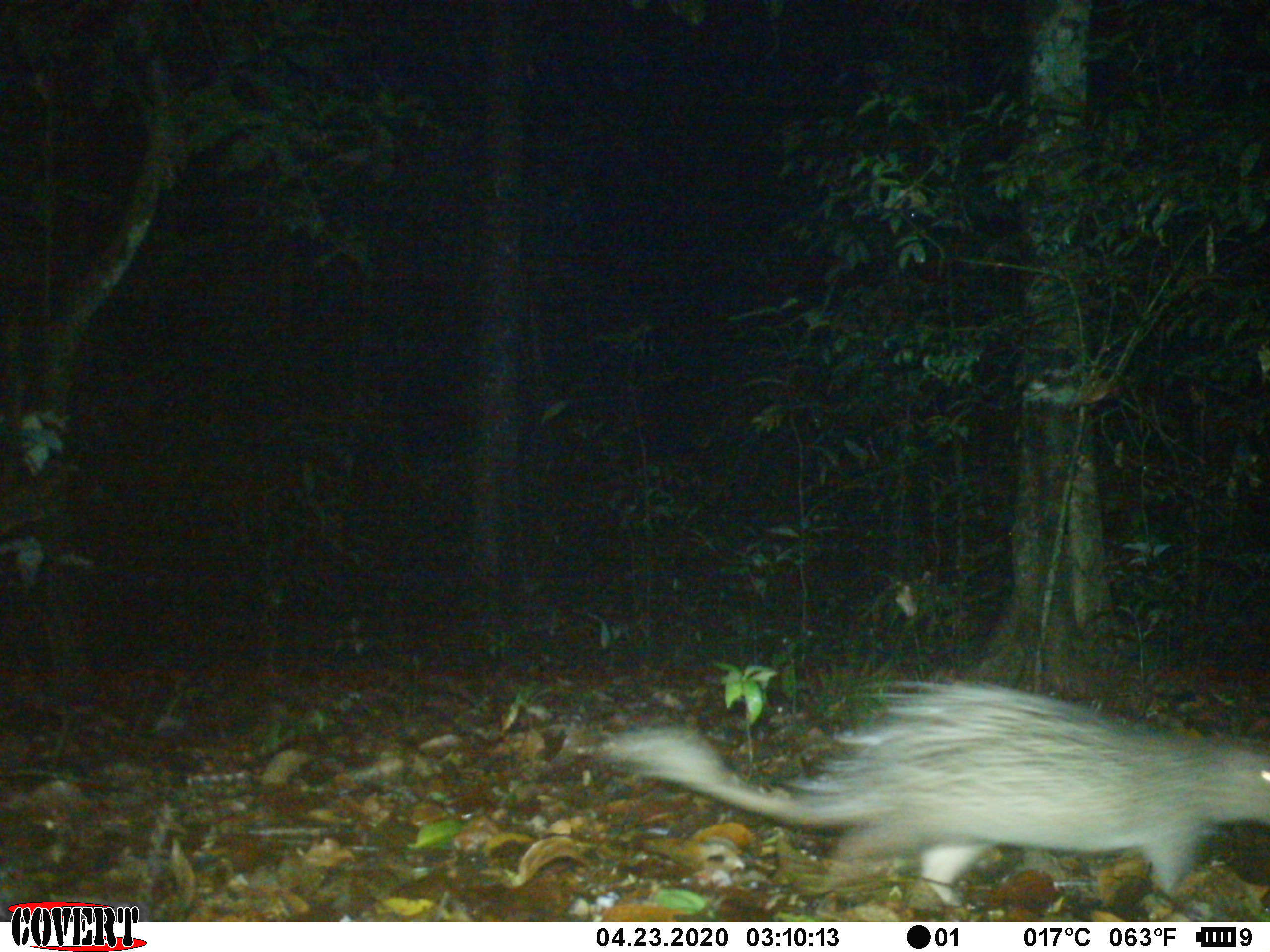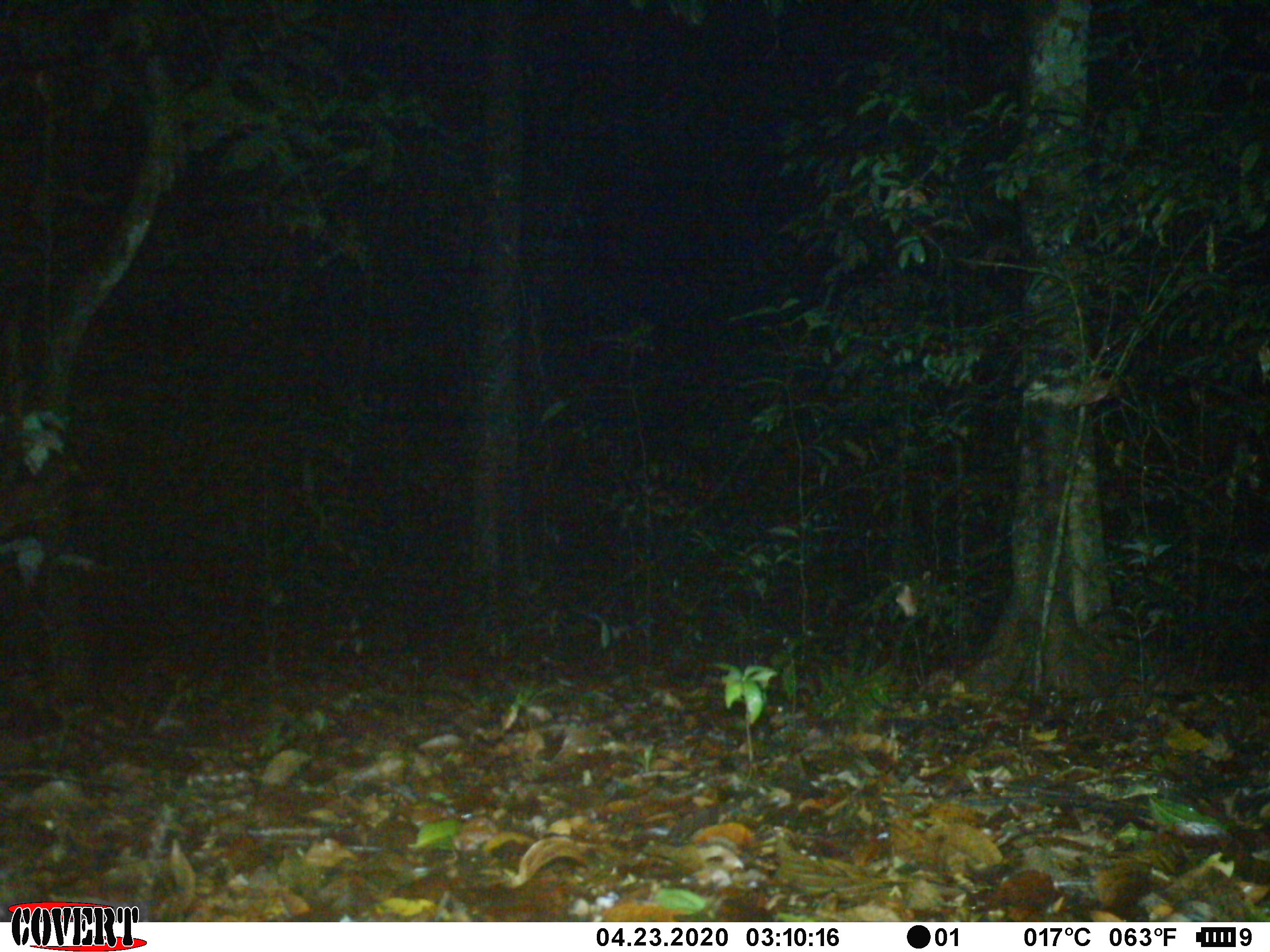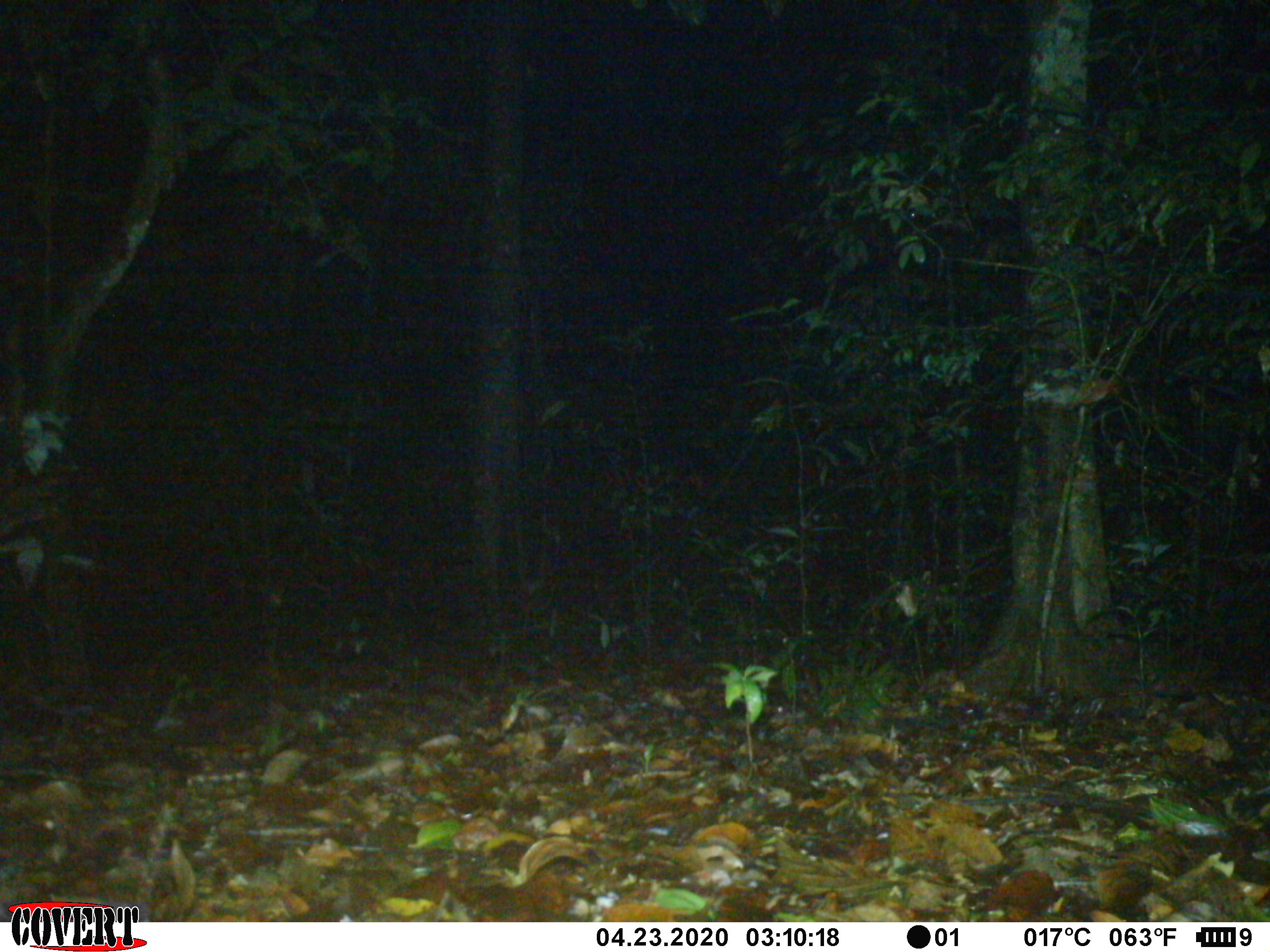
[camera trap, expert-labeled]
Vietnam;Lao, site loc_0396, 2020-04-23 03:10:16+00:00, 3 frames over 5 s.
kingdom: Animalia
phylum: Chordata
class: Mammalia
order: Rodentia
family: Hystricidae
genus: Atherurus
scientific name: Atherurus macrourus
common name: asiatic brush-tailed porcupine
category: asiatic brush tailed porcupine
Asiatic brush tailed porcupine (asiatic brush-tailed porcupine) (Atherurus macrourus). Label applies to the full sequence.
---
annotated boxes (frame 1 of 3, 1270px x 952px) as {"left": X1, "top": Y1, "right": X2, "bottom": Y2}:
asiatic brush tailed porcupine: {"left": 593, "top": 679, "right": 1270, "bottom": 906}